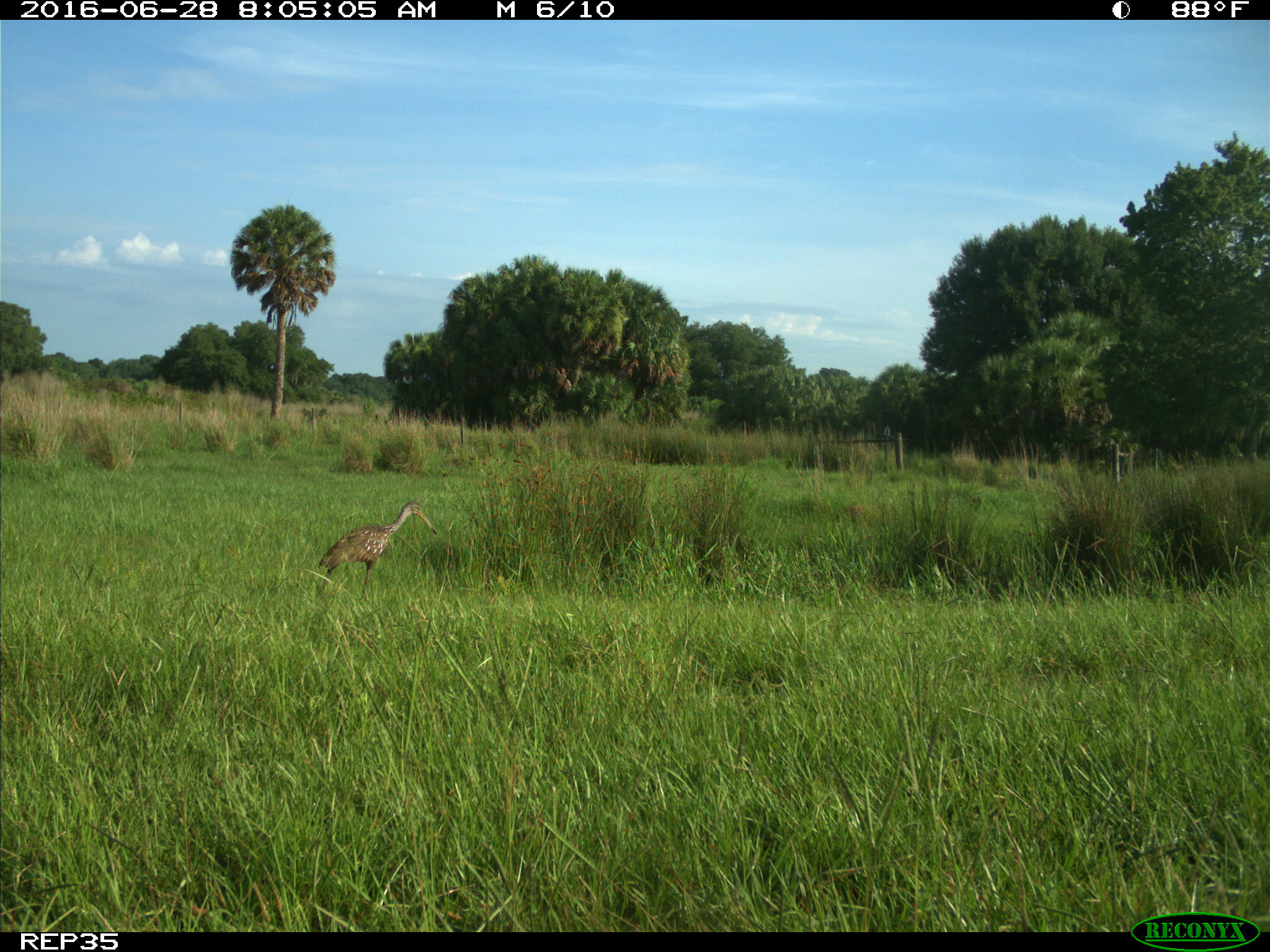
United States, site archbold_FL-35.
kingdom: Animalia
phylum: Chordata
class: Aves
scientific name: Aves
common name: birds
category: unidentified bird